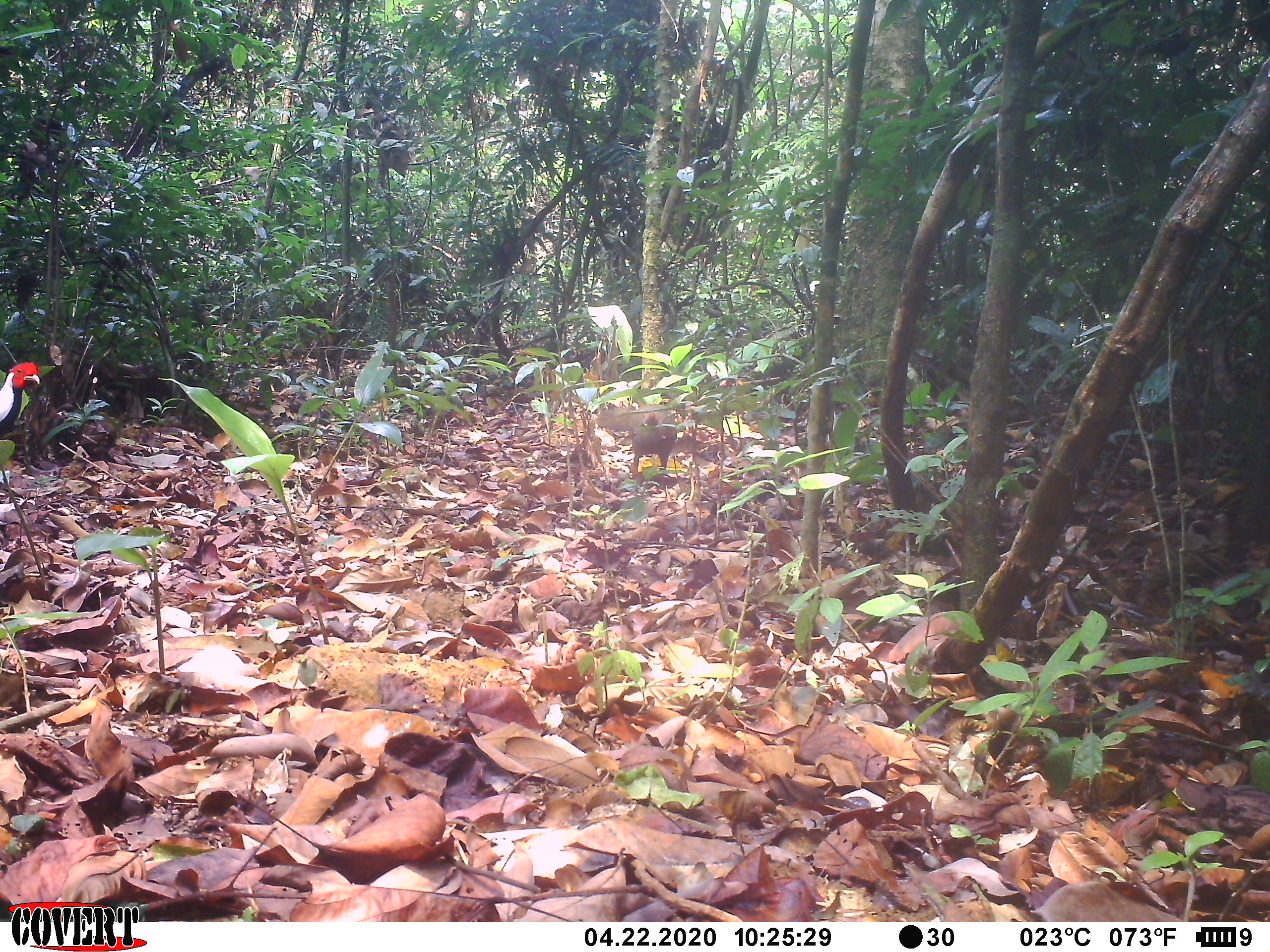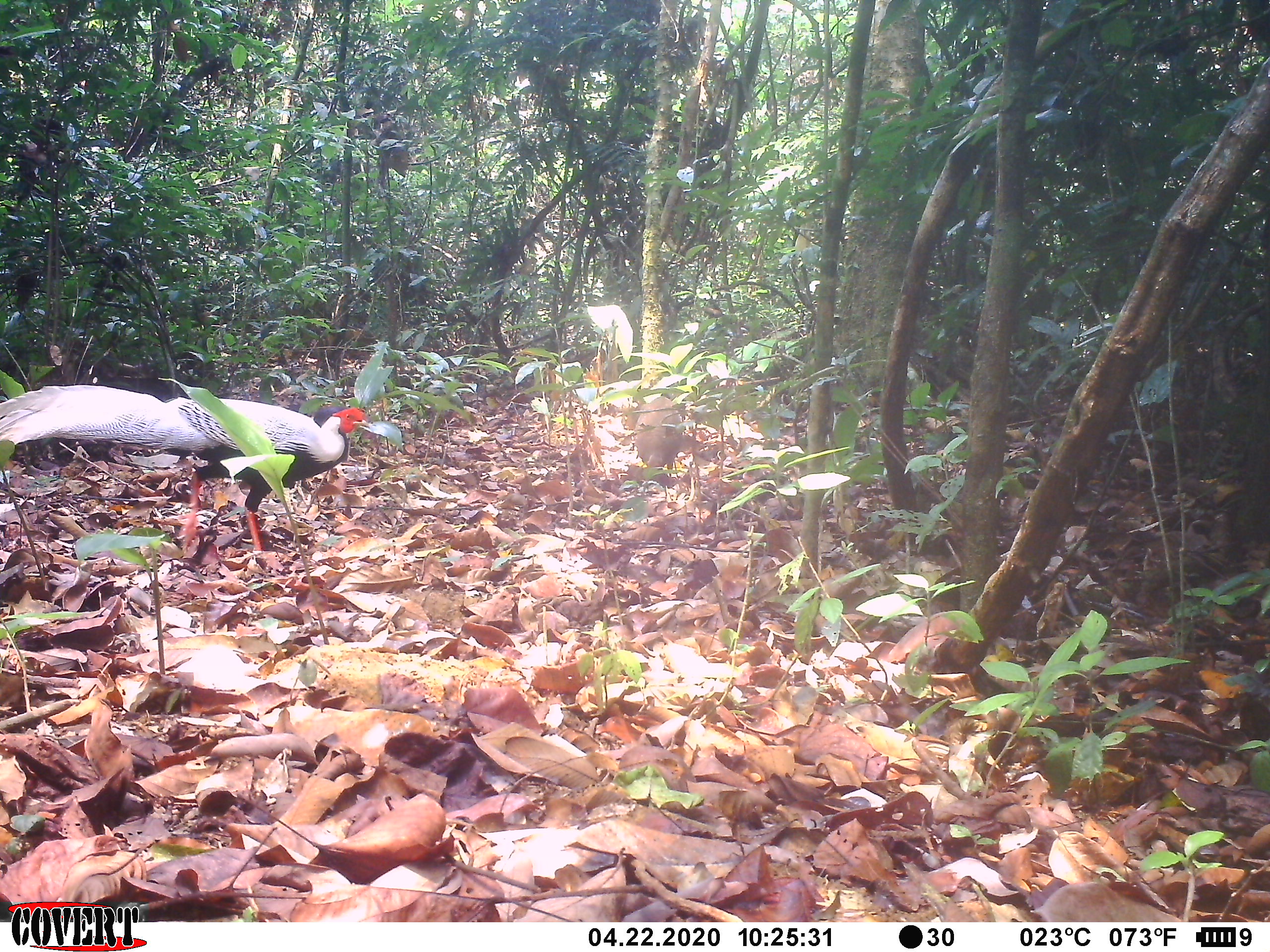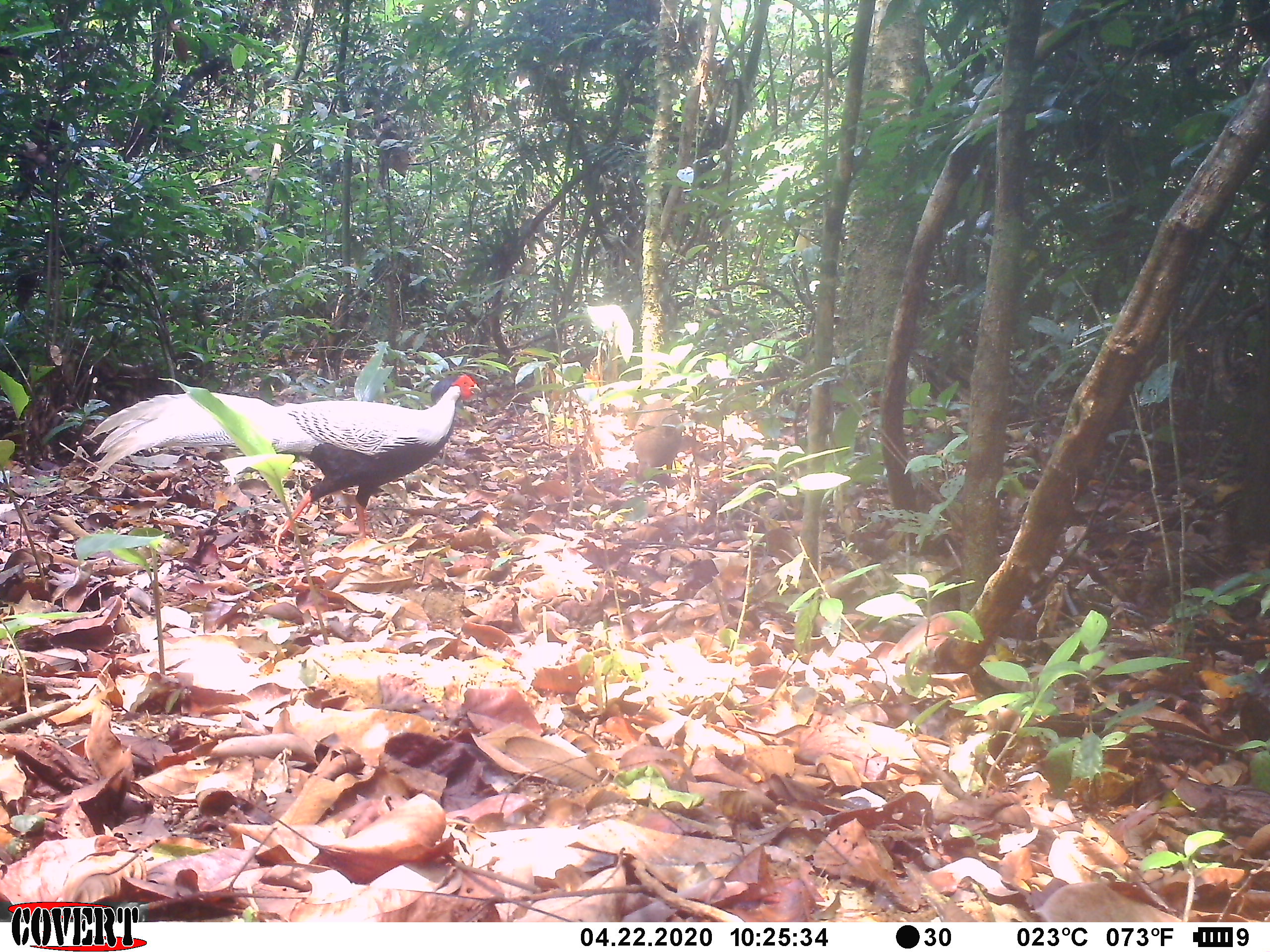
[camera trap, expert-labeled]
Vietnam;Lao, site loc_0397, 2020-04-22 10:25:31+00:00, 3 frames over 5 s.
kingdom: Animalia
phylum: Chordata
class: Aves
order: Galliformes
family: Phasianidae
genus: Lophura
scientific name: Lophura nycthemera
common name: silver pheasant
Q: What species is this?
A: Silver pheasant (Lophura nycthemera).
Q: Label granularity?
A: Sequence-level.